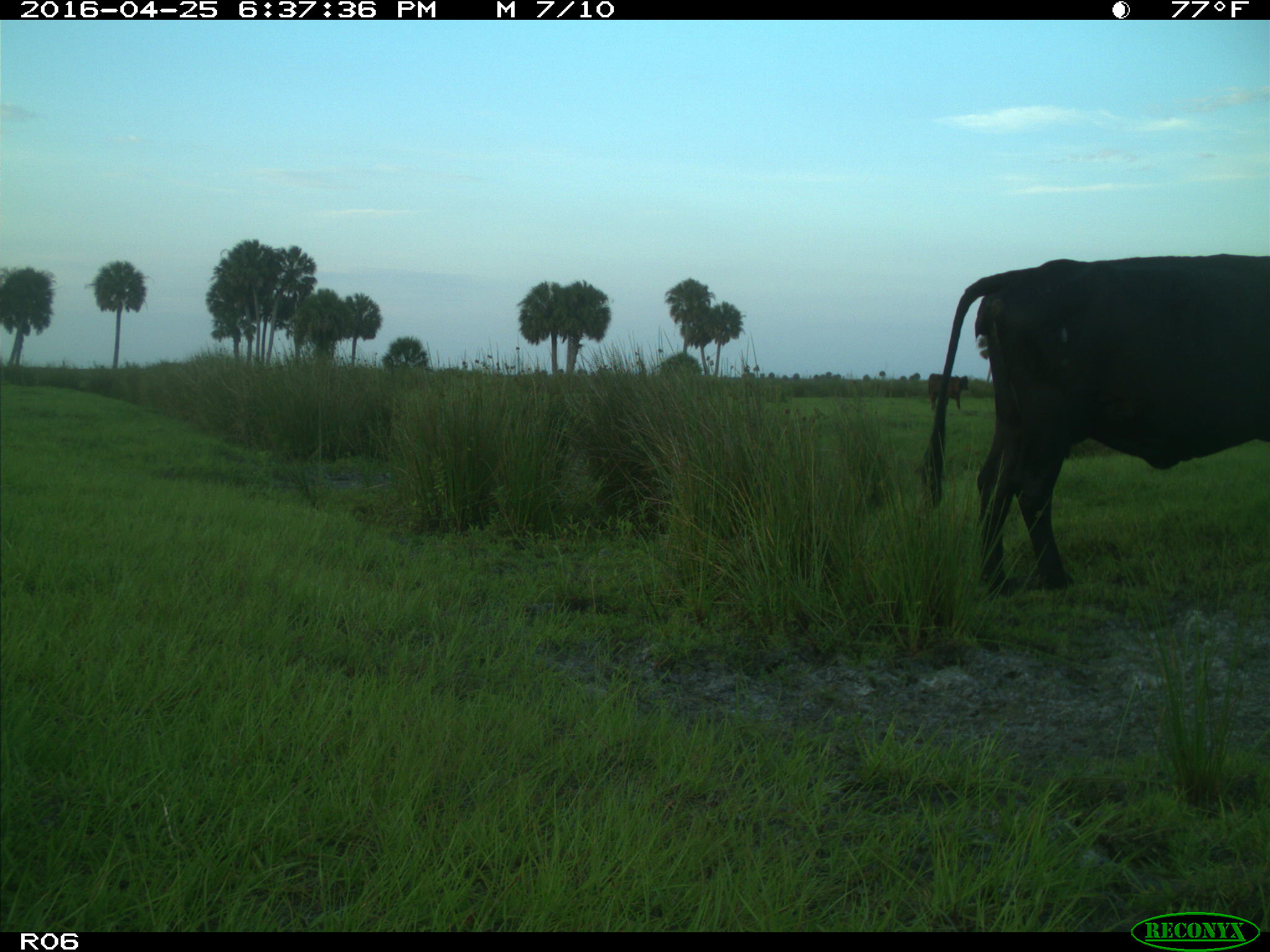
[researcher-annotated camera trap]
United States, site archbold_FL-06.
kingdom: Animalia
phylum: Chordata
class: Mammalia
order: Artiodactyla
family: Bovidae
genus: Bos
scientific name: Bos taurus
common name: domestic cow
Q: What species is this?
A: Bos taurus (domestic cow).